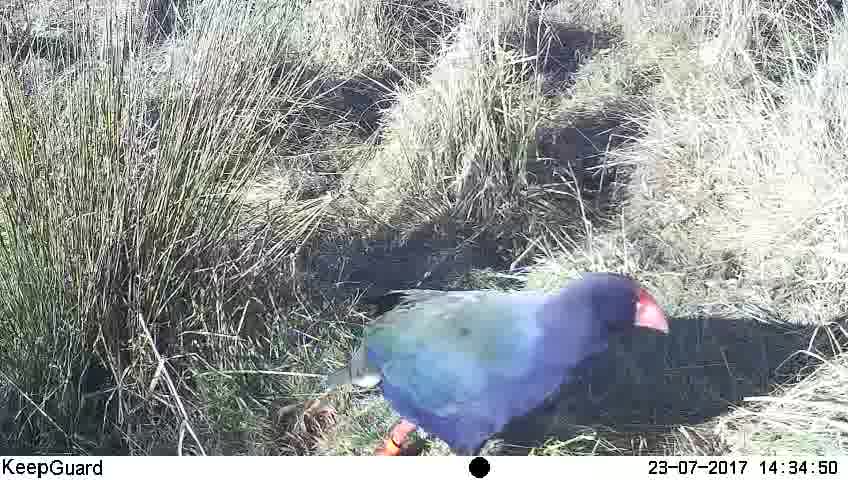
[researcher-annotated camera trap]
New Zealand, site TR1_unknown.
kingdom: Animalia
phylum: Chordata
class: Aves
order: Gruiformes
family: Rallidae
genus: Porphyrio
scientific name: Porphyrio mantelli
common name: takahe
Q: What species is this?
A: Takahe (Porphyrio mantelli).